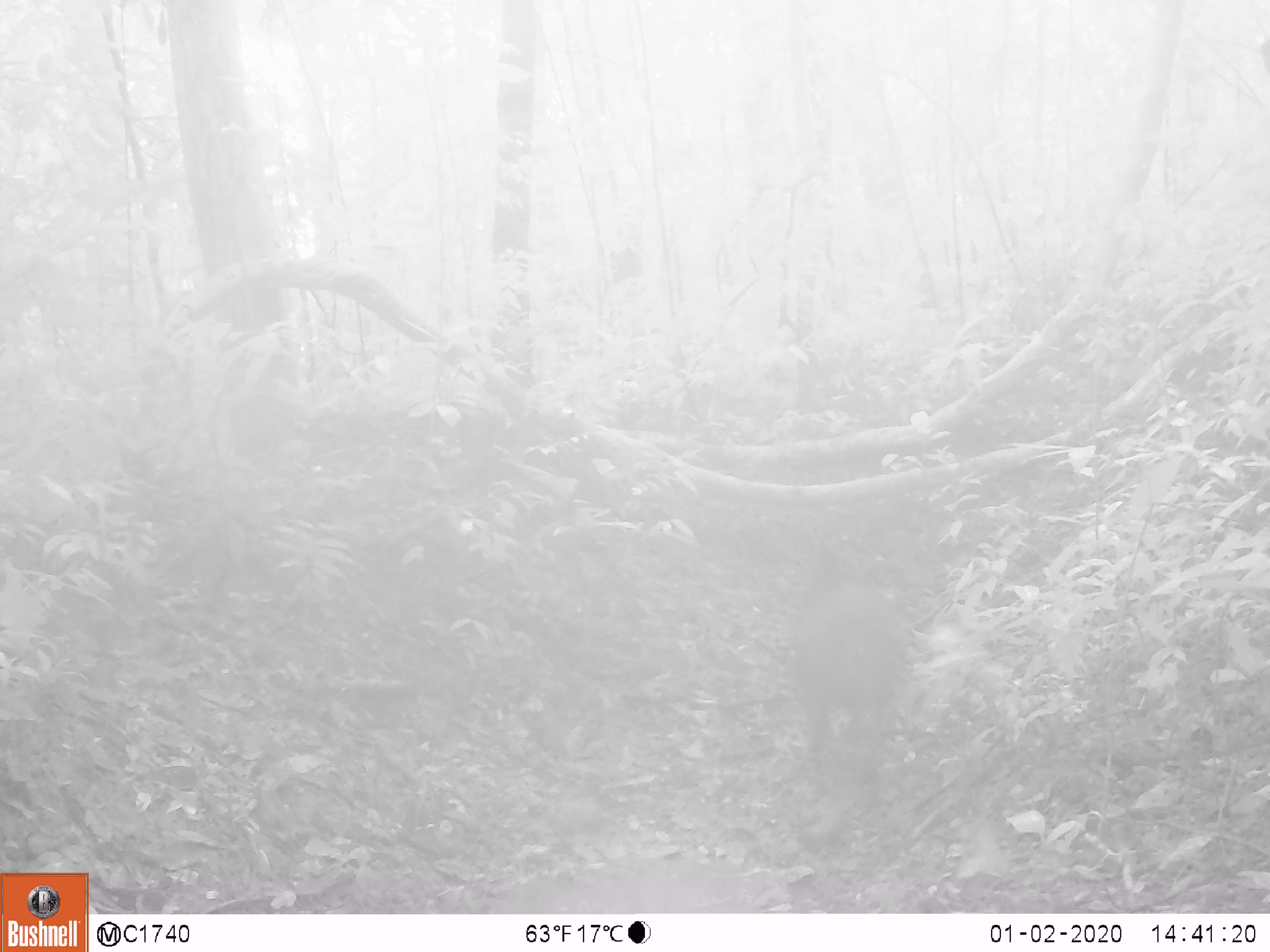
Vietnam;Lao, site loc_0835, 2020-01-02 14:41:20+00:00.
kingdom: Animalia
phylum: Chordata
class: Mammalia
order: Artiodactyla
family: Suidae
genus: Sus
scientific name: Sus scrofa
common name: eurasian wild pig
Eurasian wild pig (Sus scrofa). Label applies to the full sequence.